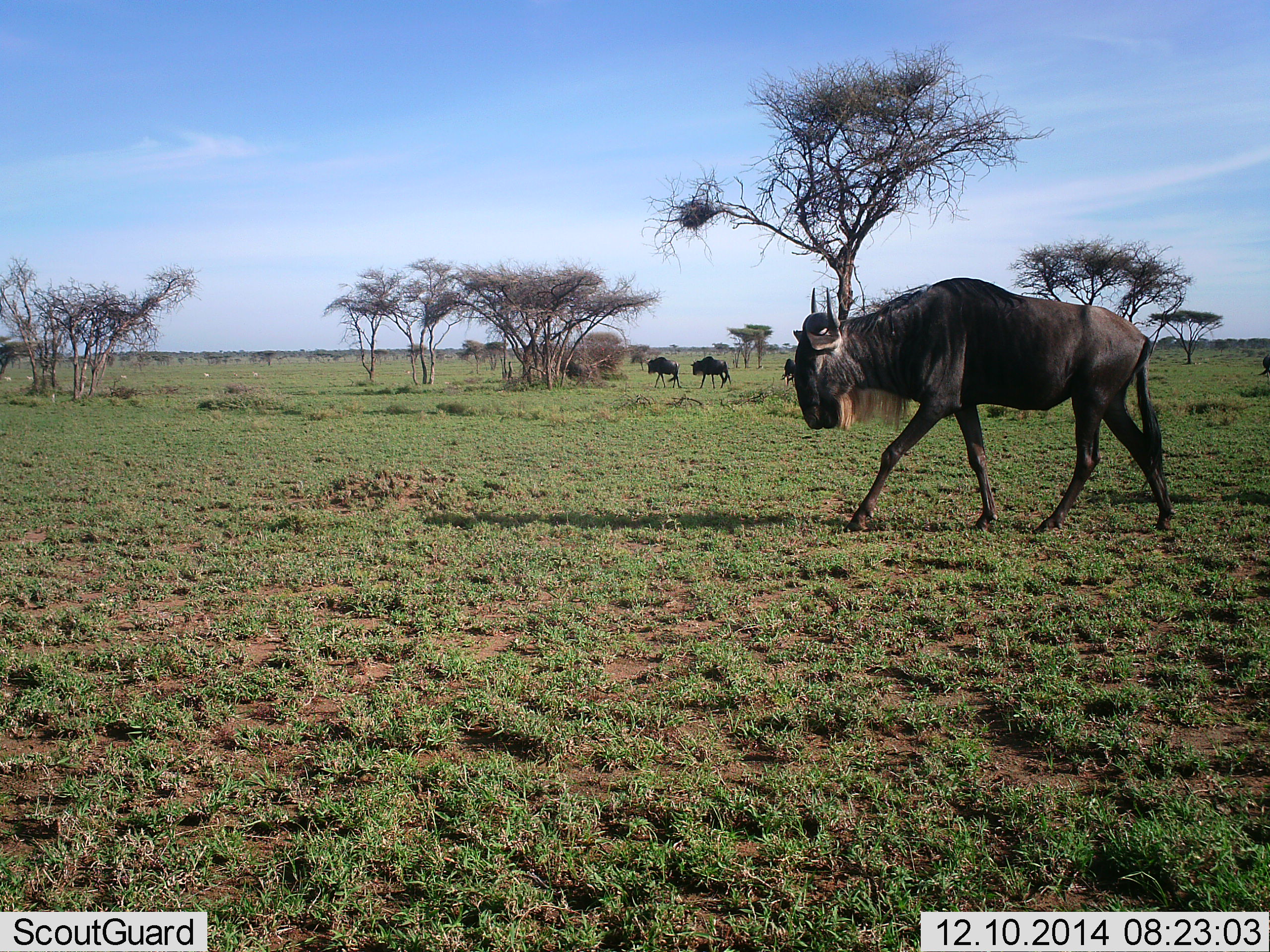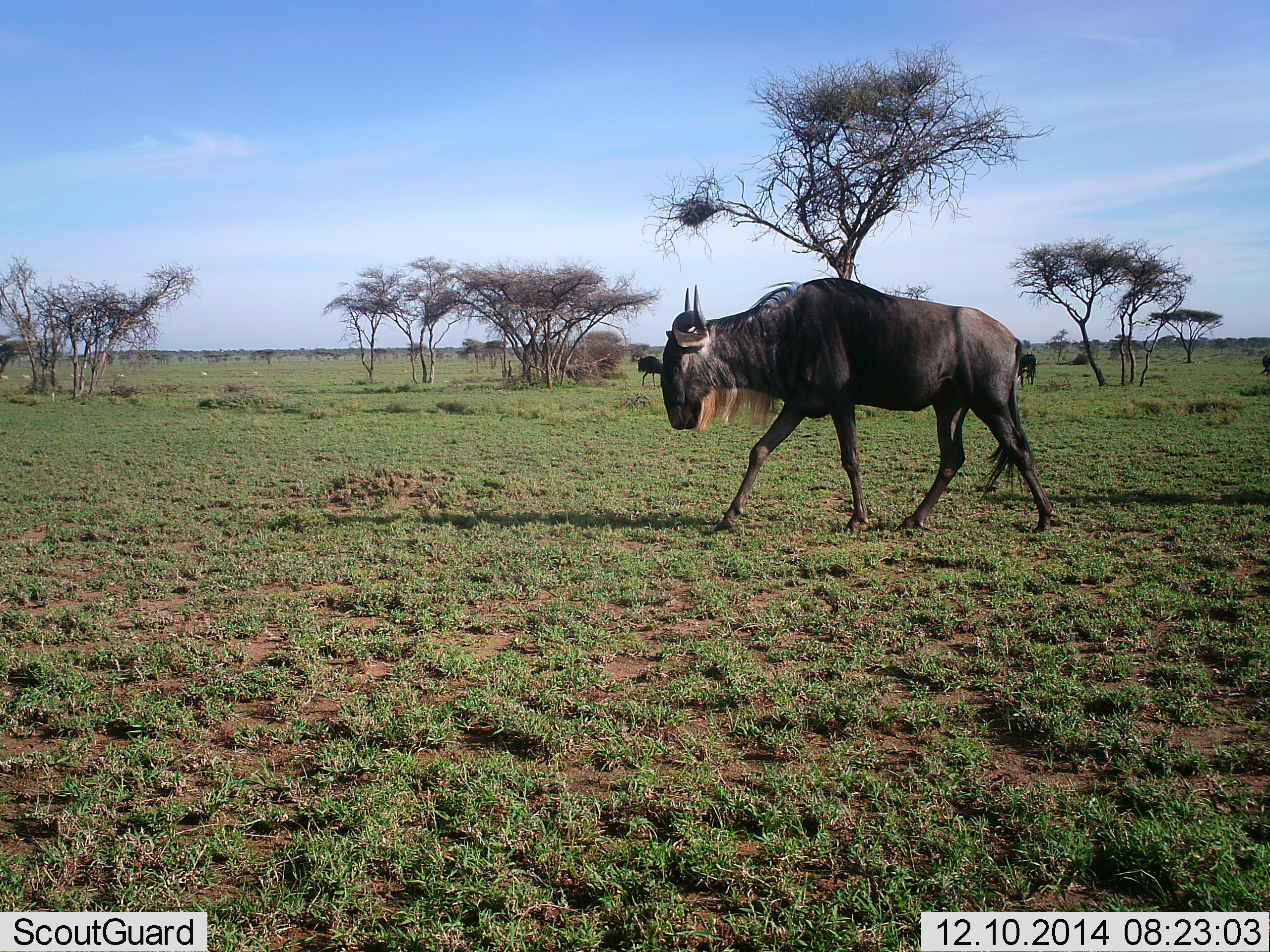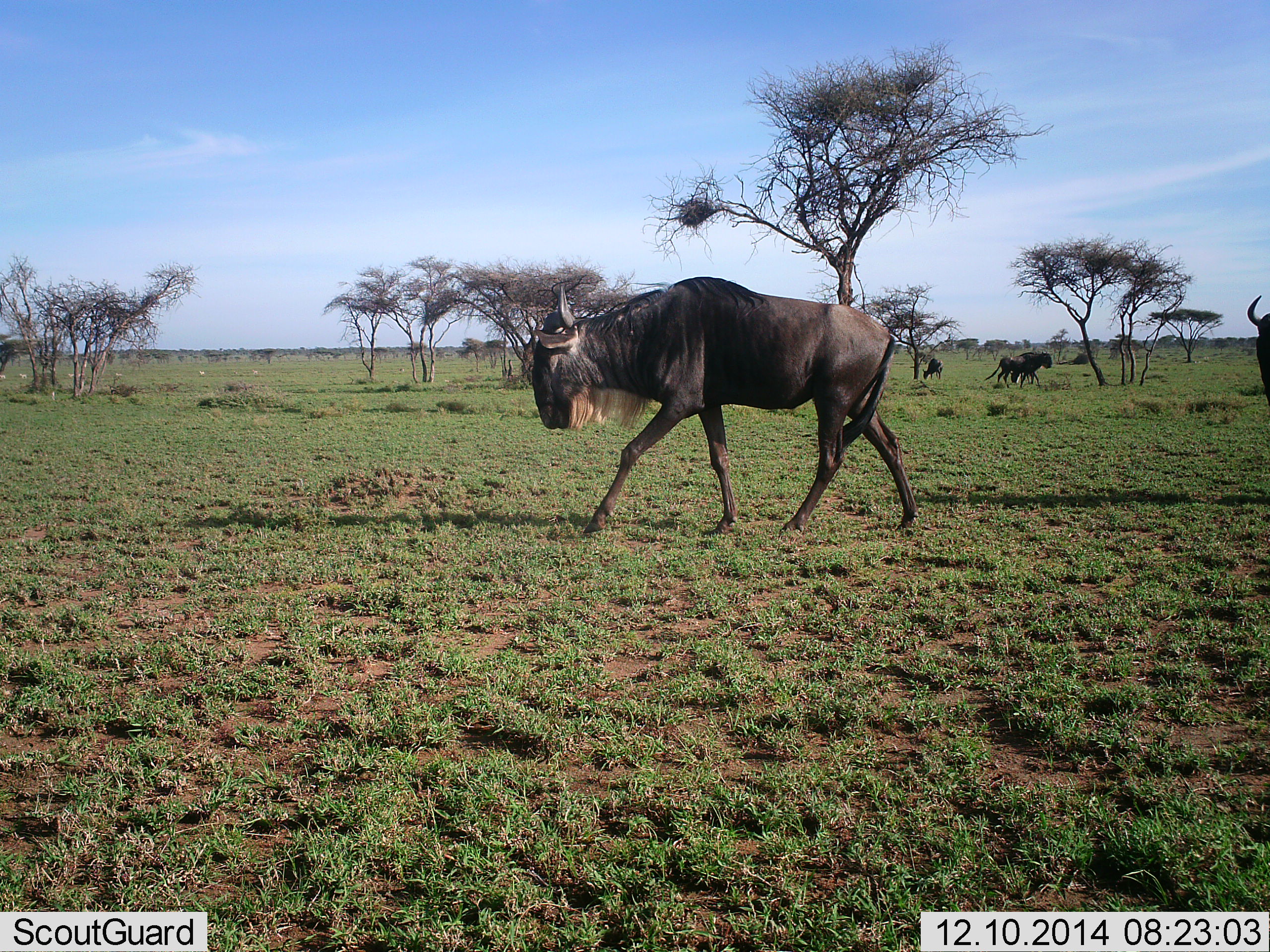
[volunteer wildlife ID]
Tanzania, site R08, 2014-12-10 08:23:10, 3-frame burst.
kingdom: Animalia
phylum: Chordata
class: Mammalia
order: Artiodactyla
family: Bovidae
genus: Connochaetes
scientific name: Connochaetes taurinus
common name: blue wildebeest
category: wildebeest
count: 7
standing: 33%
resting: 0%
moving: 89%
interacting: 0%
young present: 0%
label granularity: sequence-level